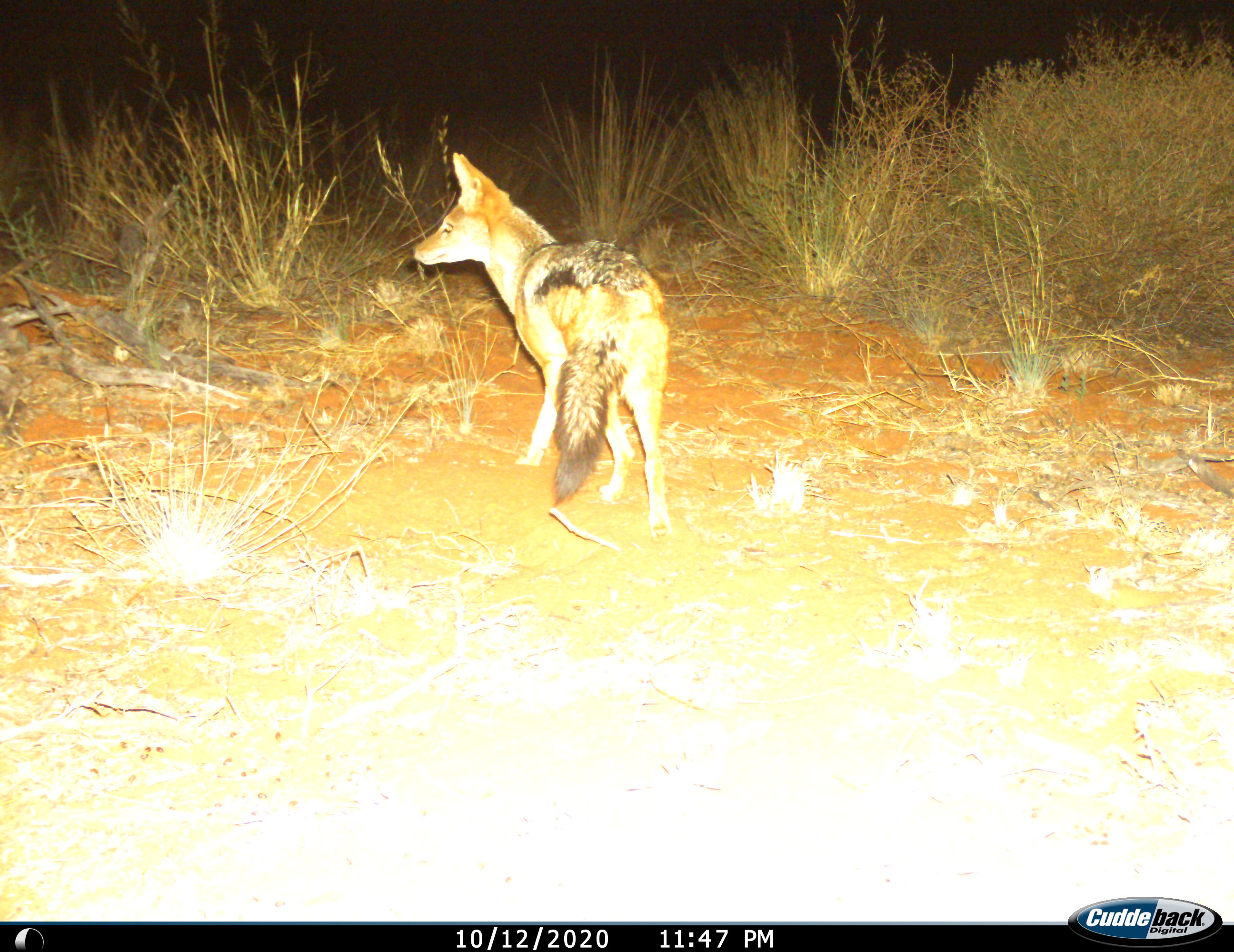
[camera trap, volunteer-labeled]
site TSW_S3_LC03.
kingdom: Animalia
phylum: Chordata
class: Mammalia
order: Carnivora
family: Canidae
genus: Lupulella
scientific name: Lupulella mesomelas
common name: black-backed jackal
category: jackalblackbacked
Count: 1.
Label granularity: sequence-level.